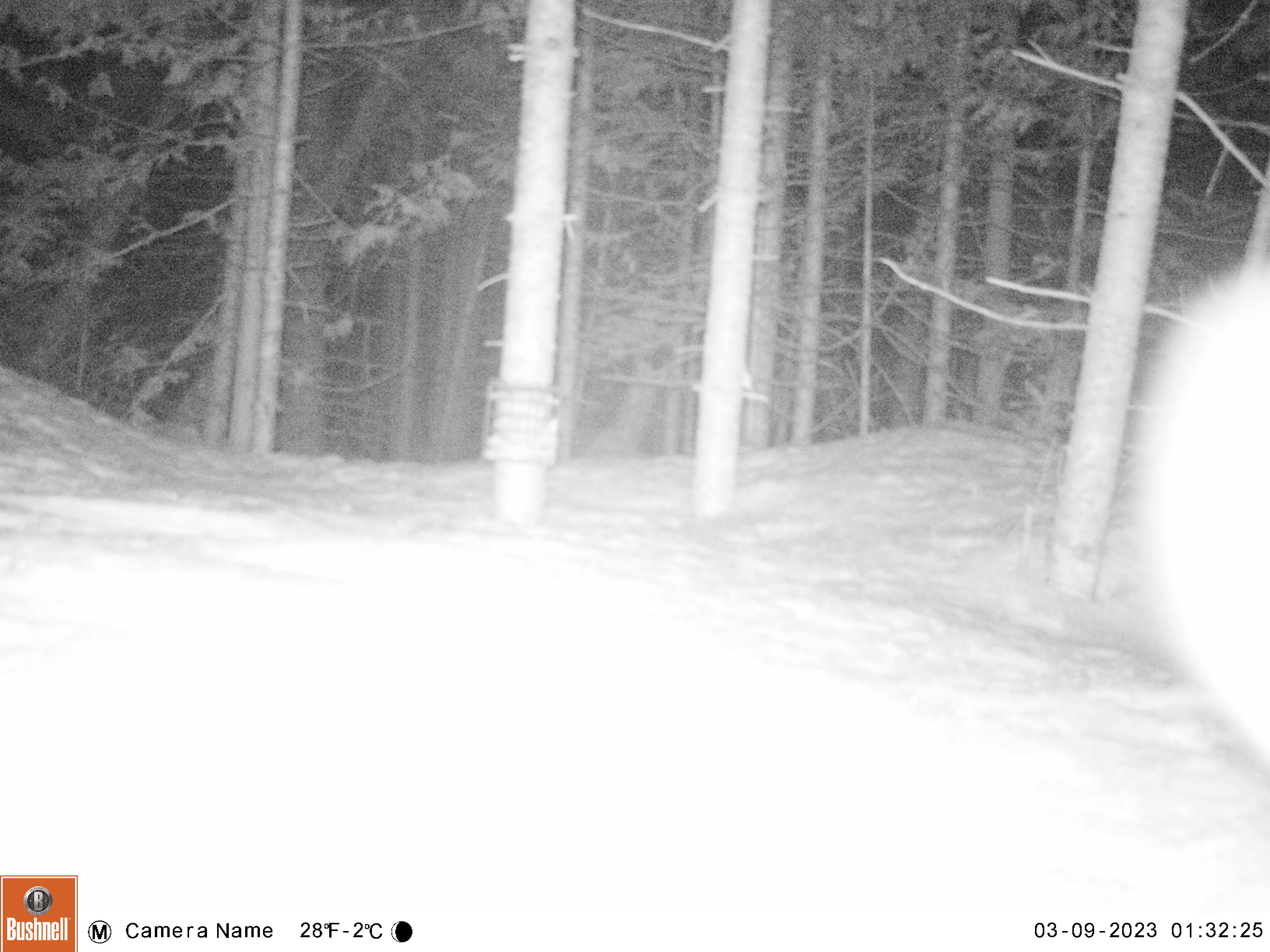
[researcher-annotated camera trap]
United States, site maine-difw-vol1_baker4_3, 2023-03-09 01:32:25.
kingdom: Animalia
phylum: Chordata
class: Mammalia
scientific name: Mammalia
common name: mammal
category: mammal sp.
Mammal sp. (mammal) (Mammalia).